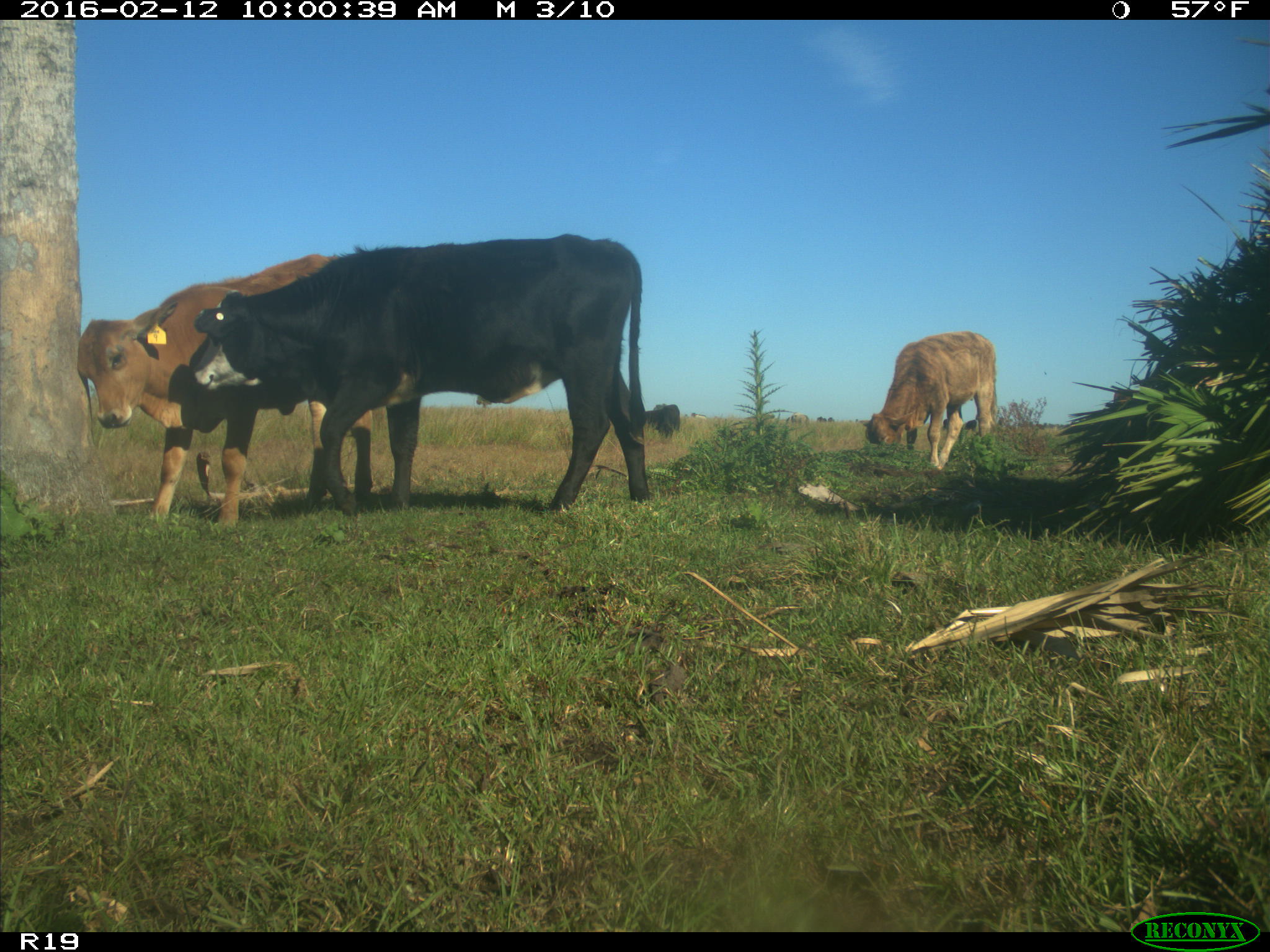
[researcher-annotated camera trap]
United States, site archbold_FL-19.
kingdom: Animalia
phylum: Chordata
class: Mammalia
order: Artiodactyla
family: Bovidae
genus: Bos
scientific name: Bos taurus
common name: domestic cow